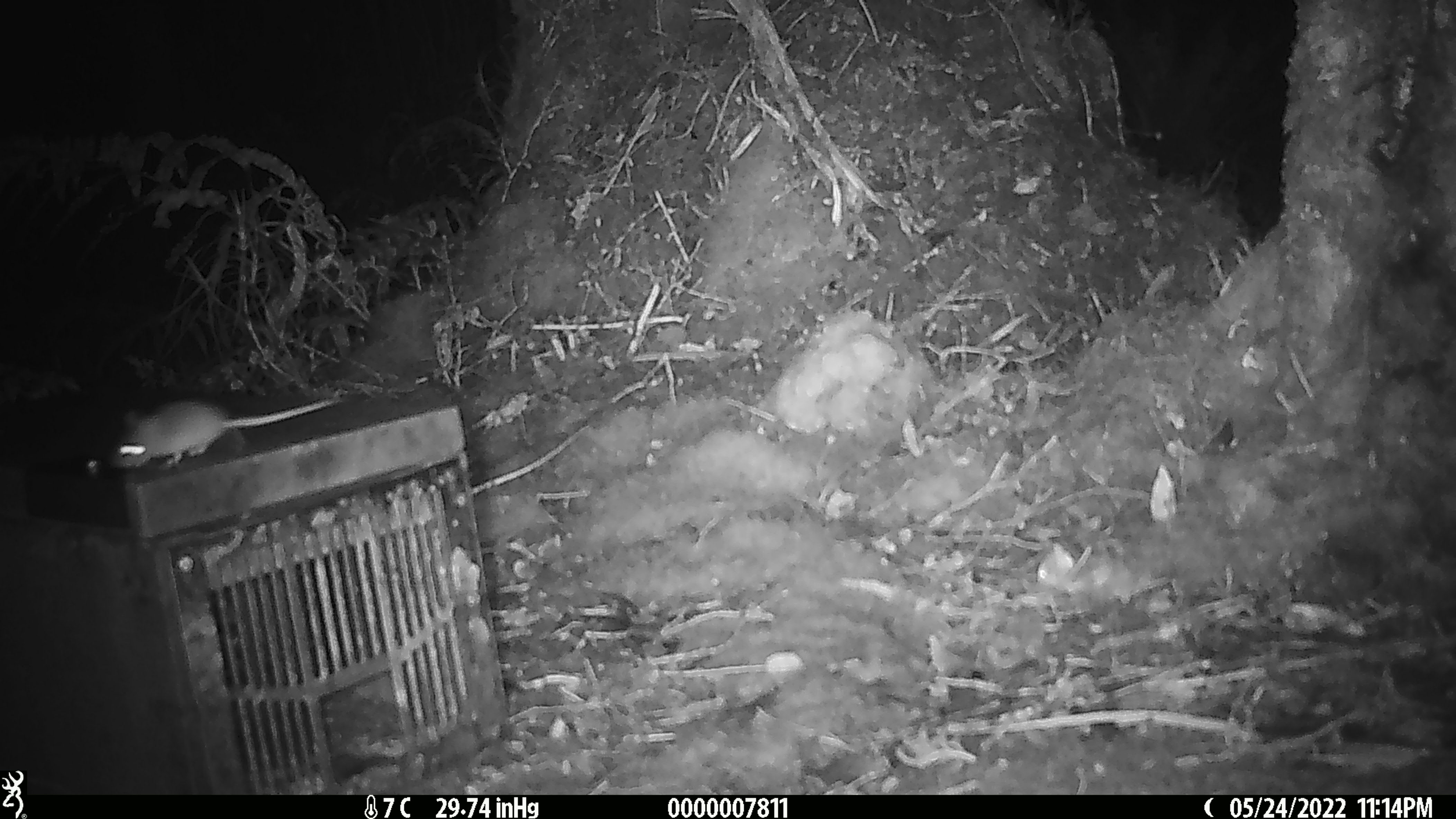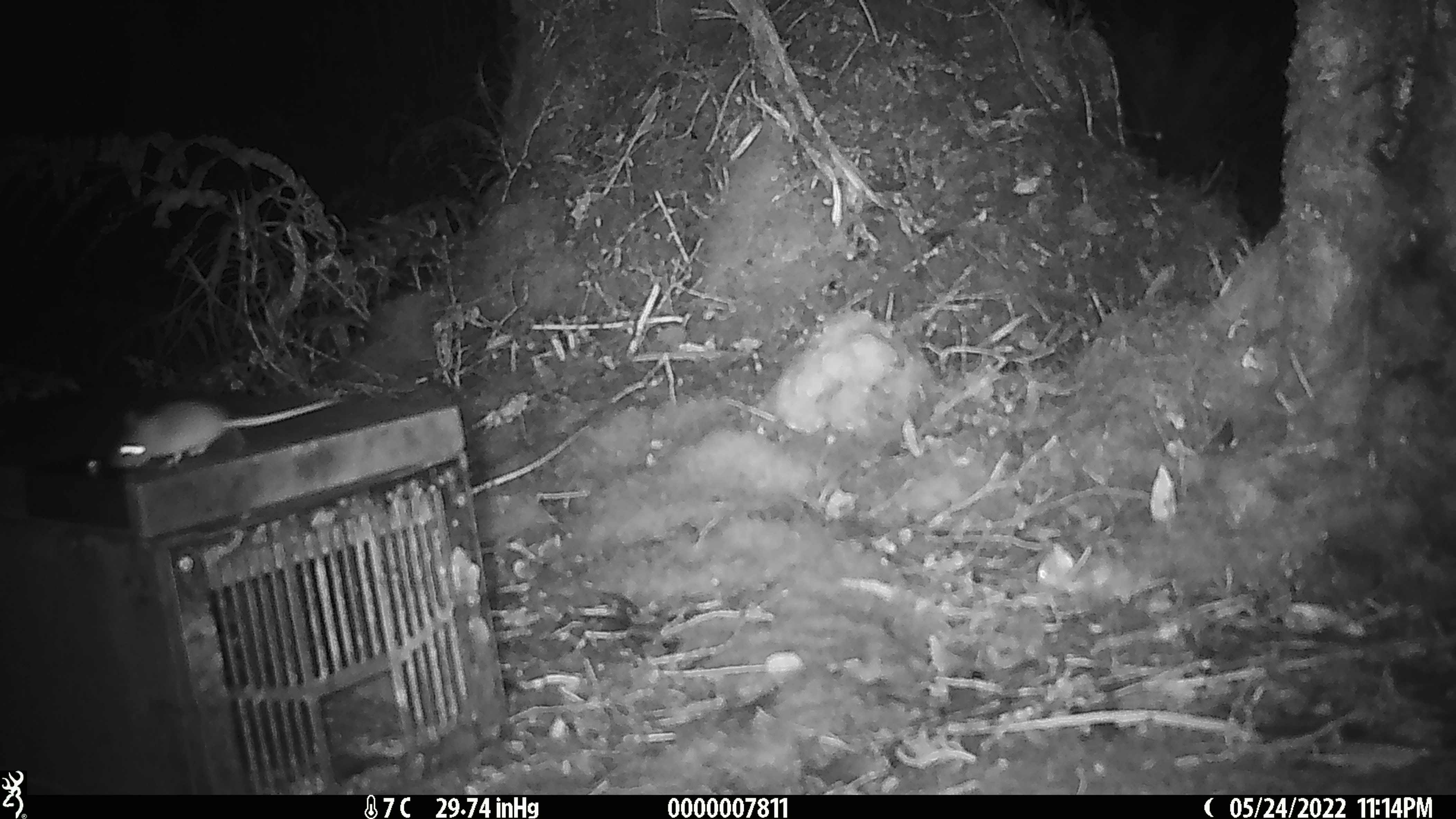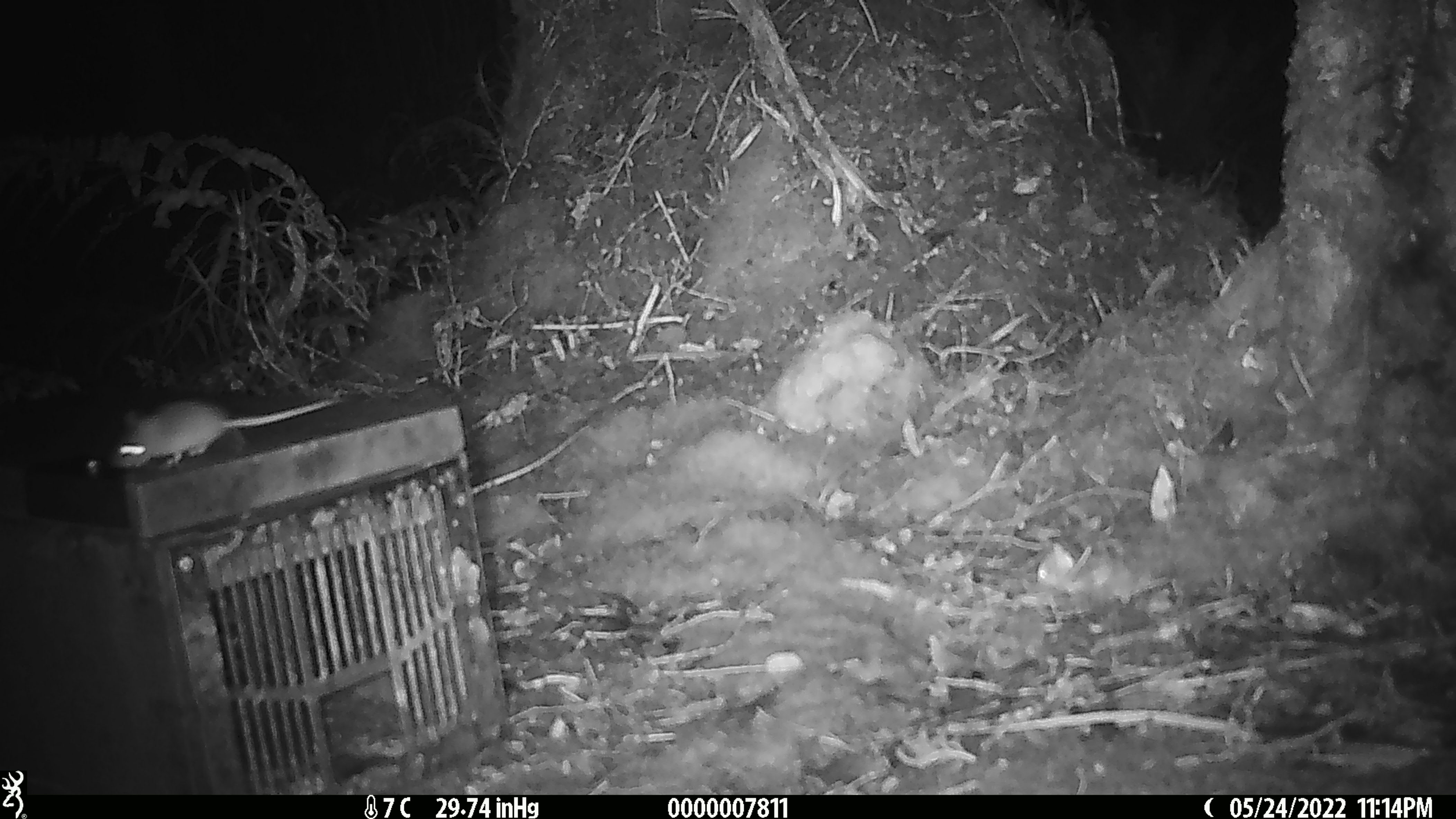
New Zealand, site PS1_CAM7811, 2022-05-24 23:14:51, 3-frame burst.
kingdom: Animalia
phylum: Chordata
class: Mammalia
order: Rodentia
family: Muridae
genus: Mus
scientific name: Mus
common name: mouse